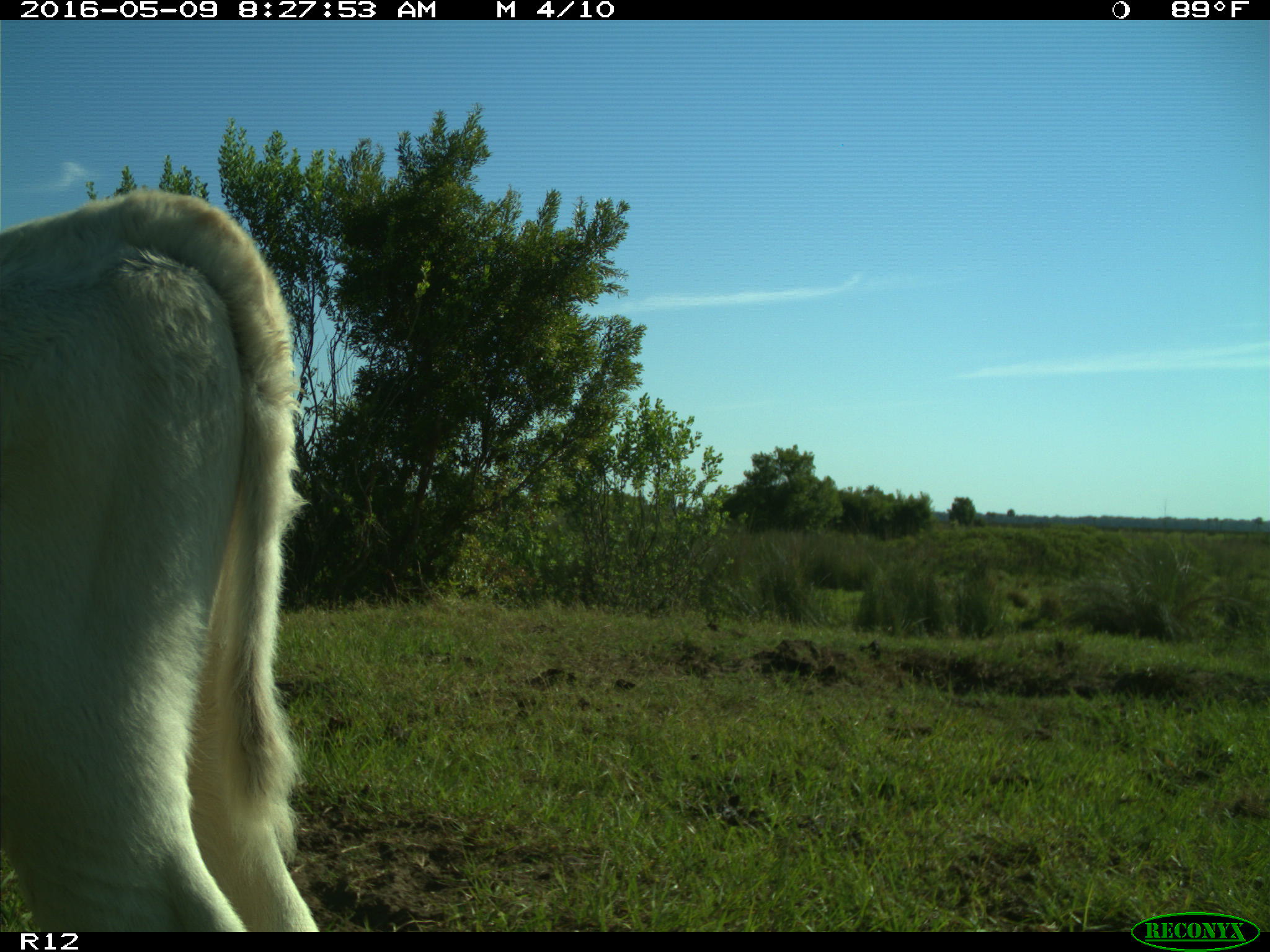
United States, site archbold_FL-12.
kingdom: Animalia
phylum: Chordata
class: Mammalia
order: Artiodactyla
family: Bovidae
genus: Bos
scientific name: Bos taurus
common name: domestic cow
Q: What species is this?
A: Bos taurus (domestic cow).